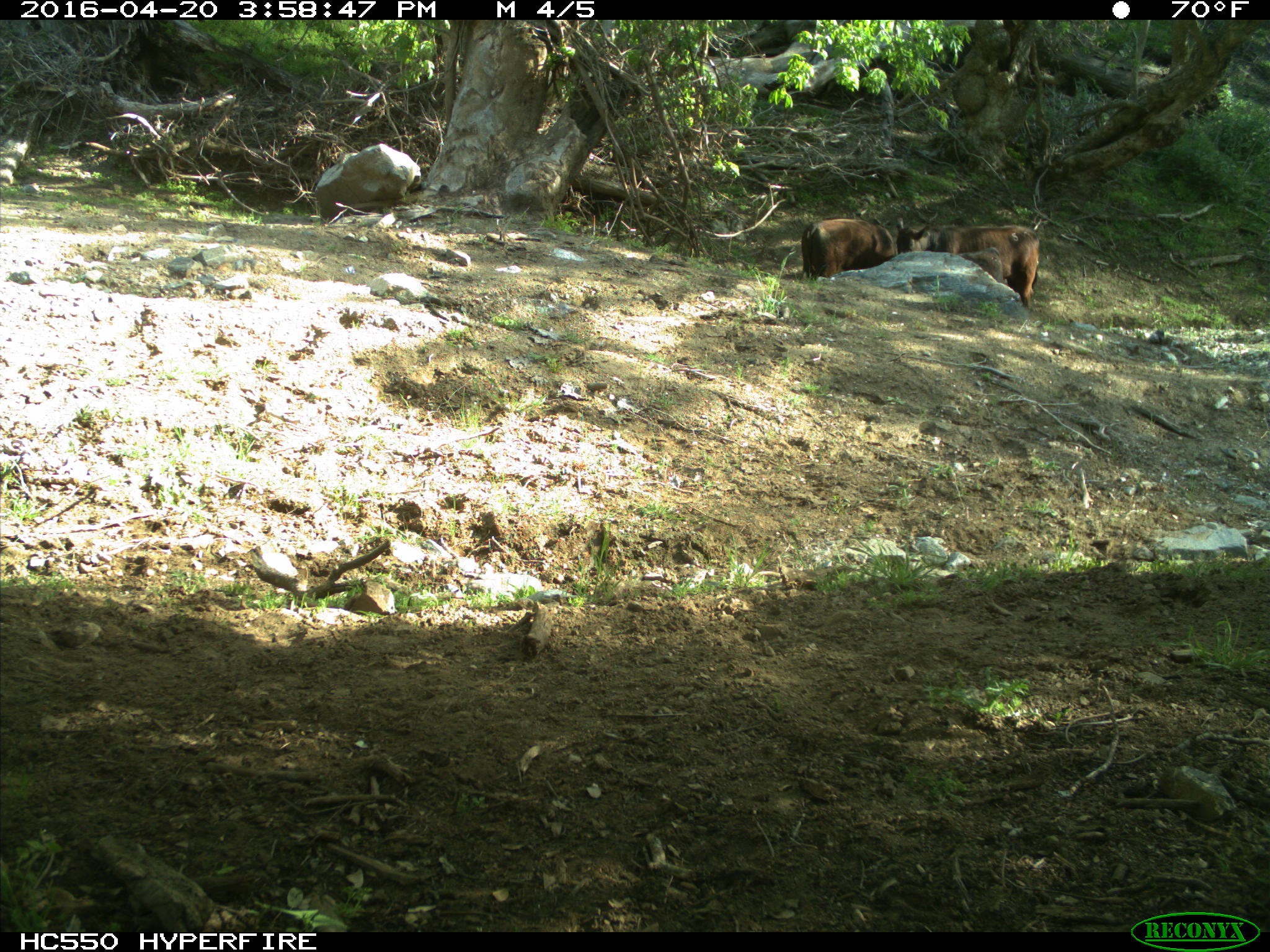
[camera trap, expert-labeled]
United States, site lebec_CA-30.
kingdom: Animalia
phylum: Chordata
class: Mammalia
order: Artiodactyla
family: Bovidae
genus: Bos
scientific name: Bos taurus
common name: domestic cow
Bos taurus (domestic cow).